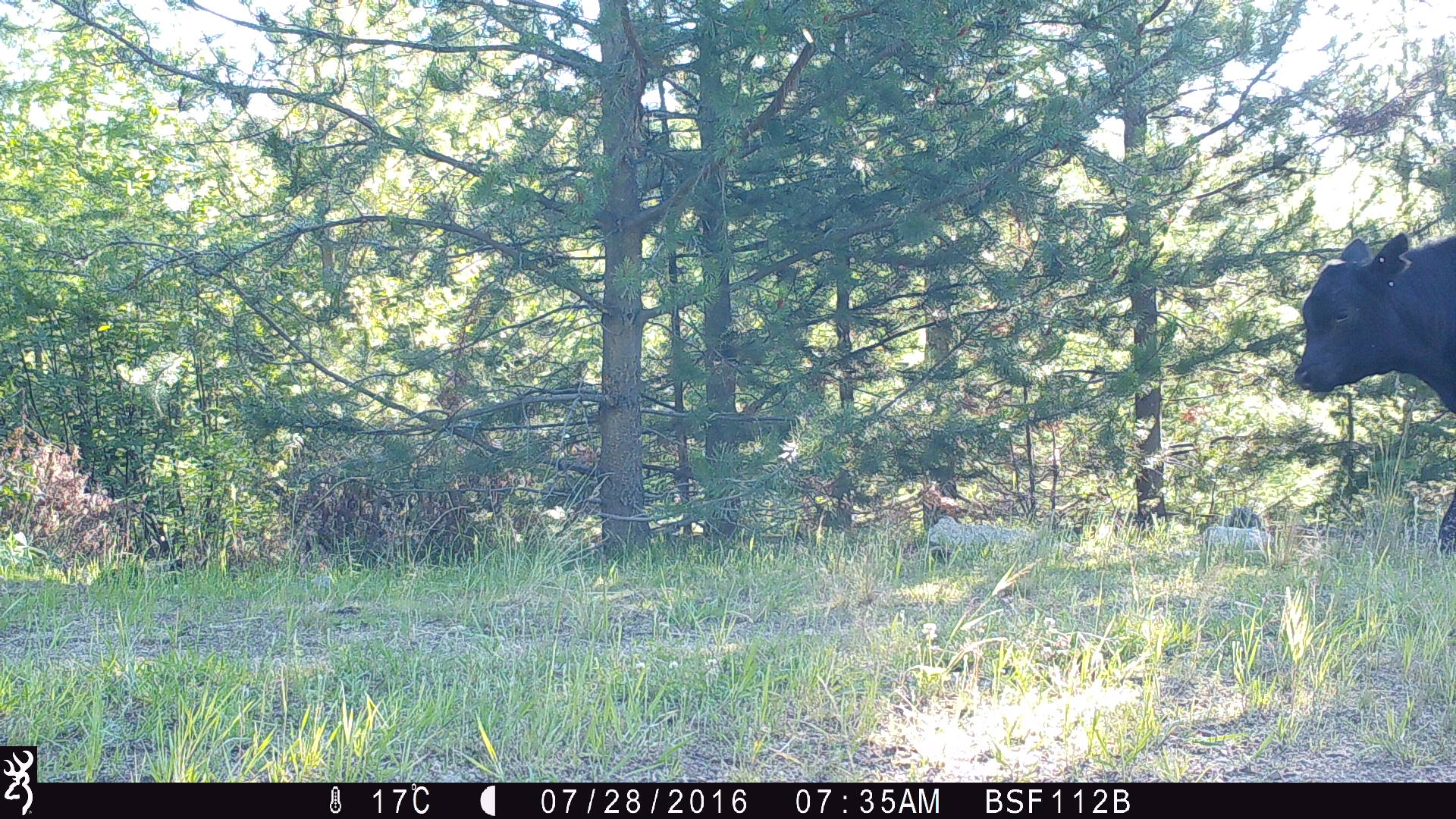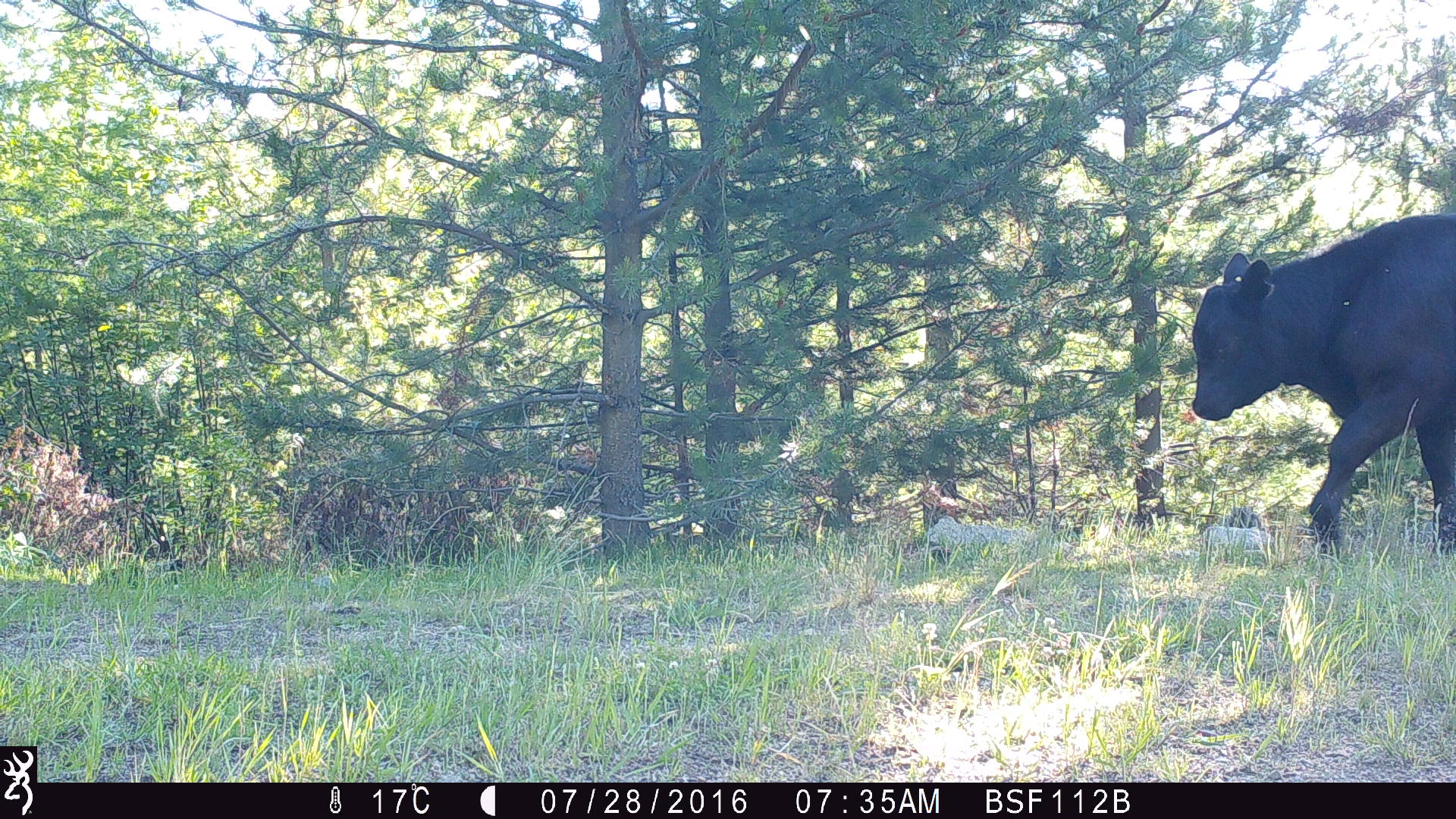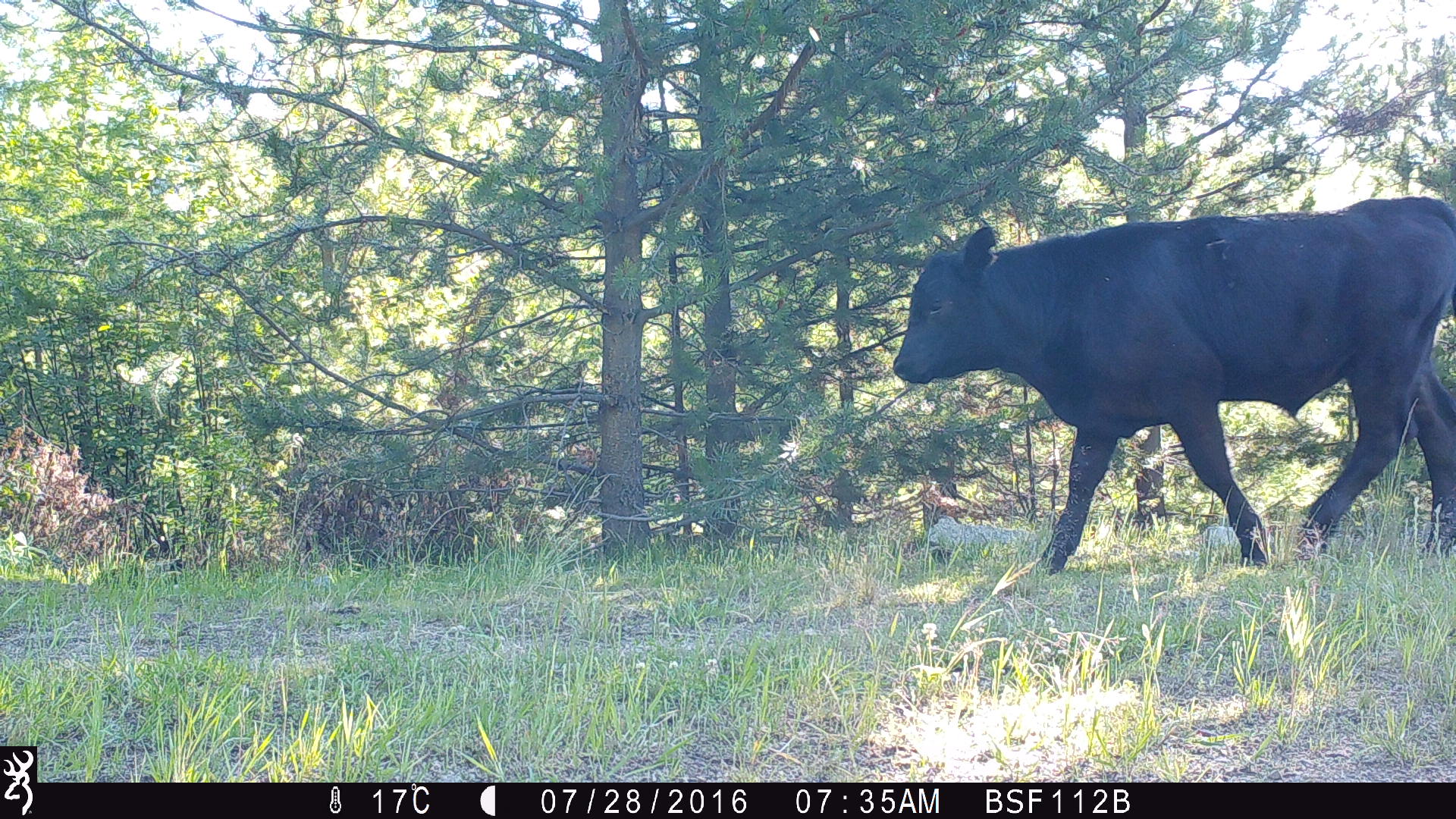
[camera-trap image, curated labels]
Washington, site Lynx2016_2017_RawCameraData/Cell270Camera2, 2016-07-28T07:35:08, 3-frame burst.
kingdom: Animalia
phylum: Chordata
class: Mammalia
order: Artiodactyla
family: Bovidae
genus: Bos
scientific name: Bos taurus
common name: domestic cattle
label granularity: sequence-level